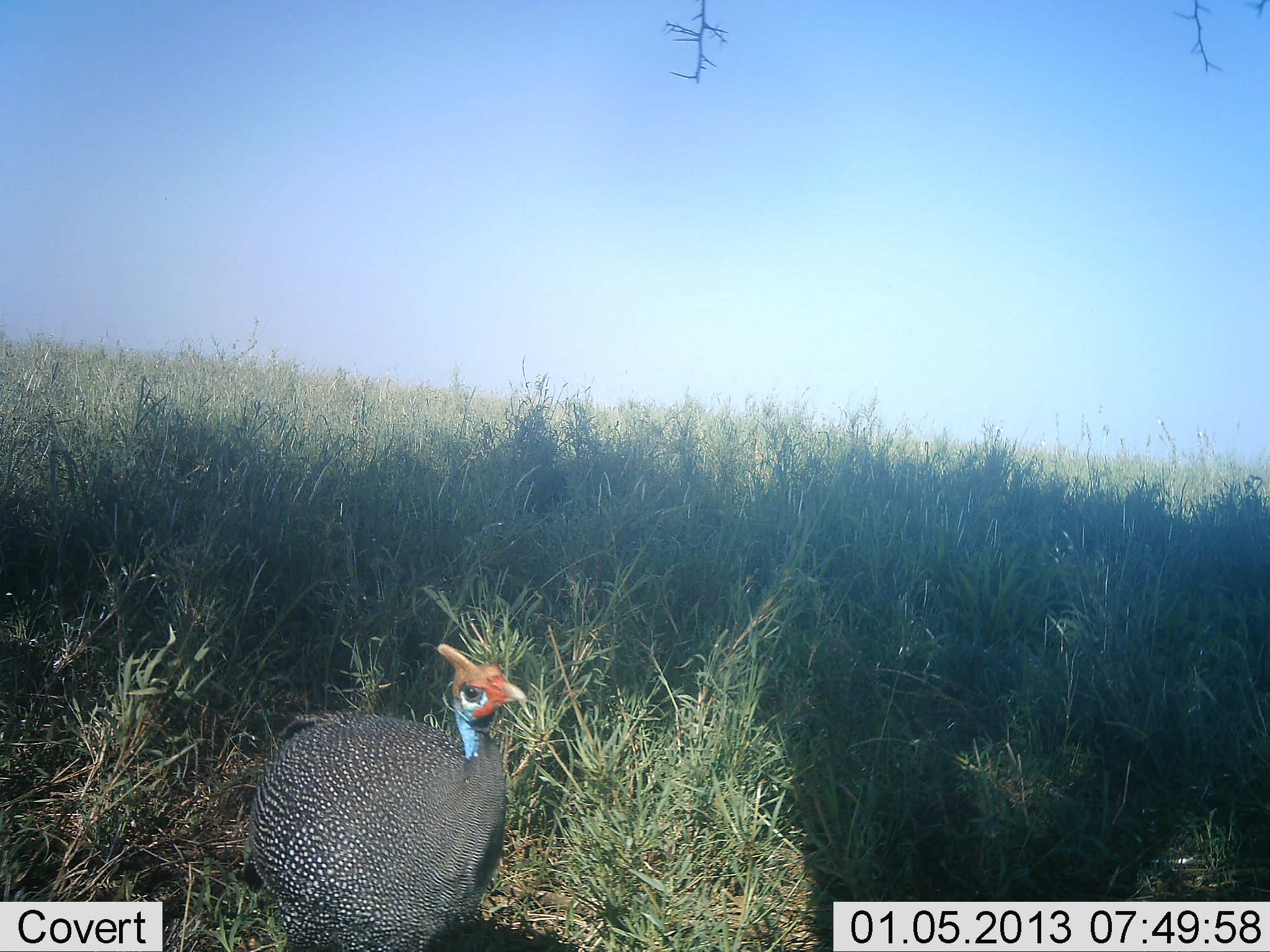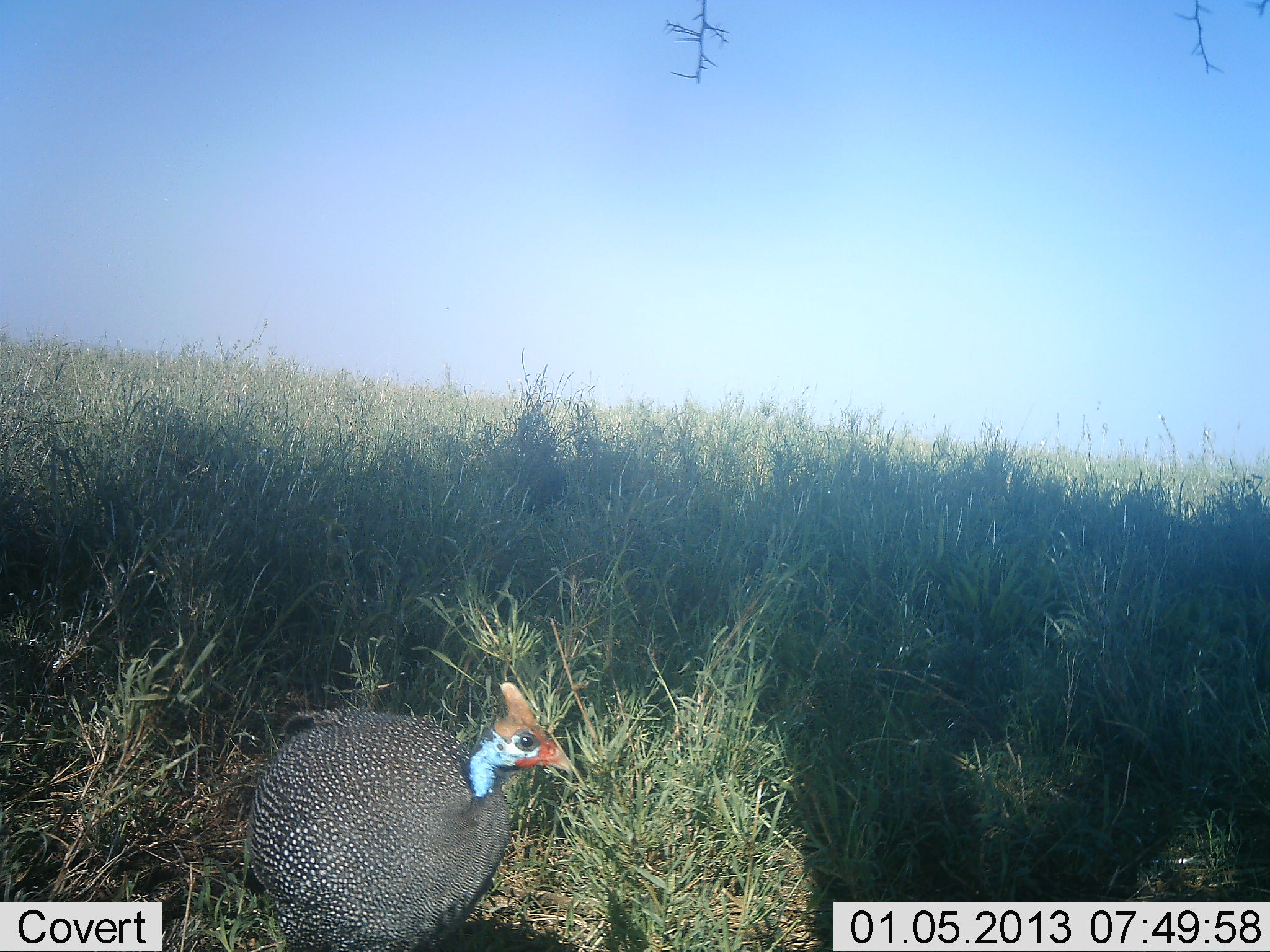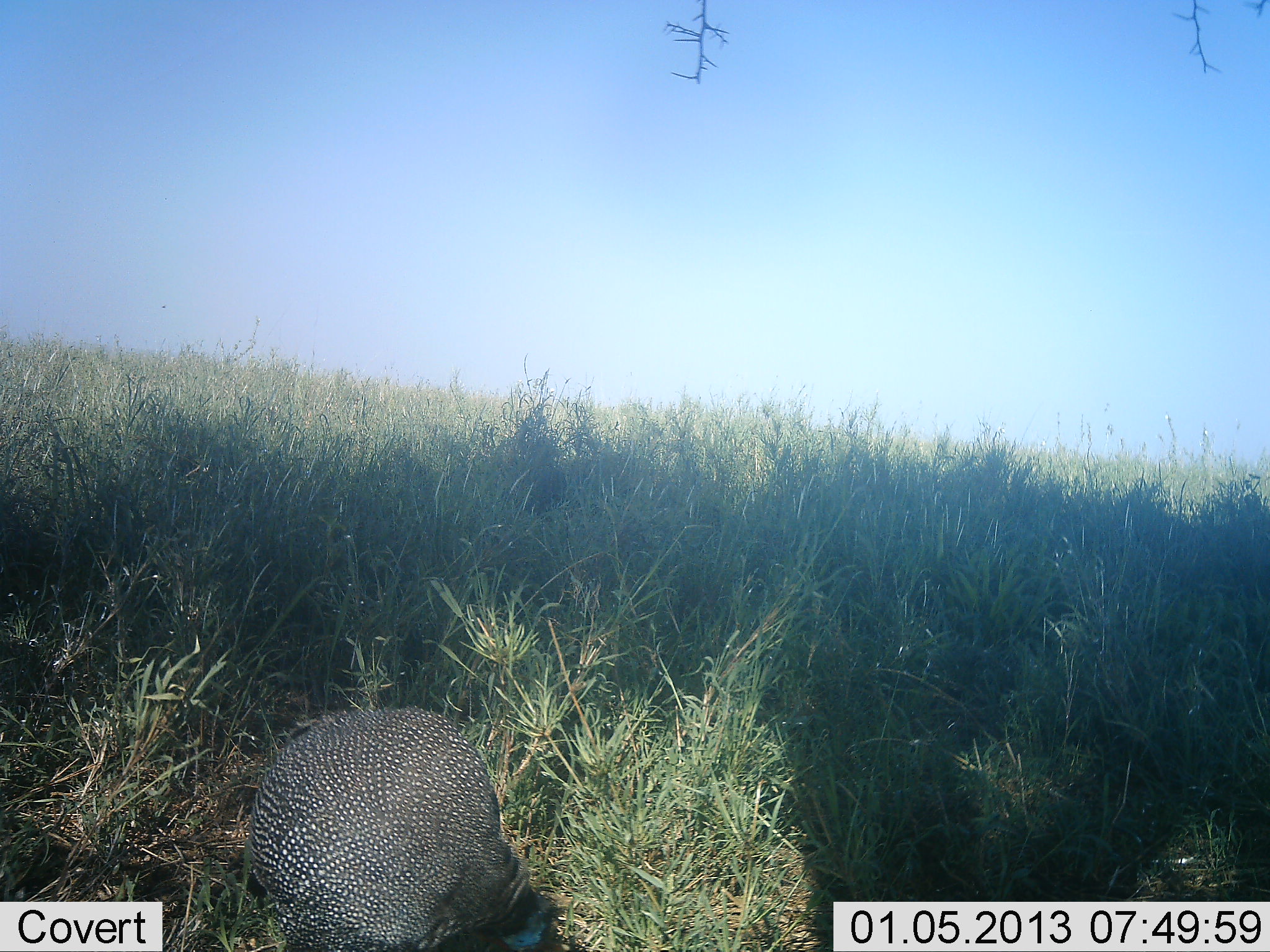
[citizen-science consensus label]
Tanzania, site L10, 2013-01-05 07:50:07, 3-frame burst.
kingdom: Animalia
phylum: Chordata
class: Aves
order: Galliformes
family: Numididae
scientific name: Numididae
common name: guinea fowl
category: guineafowl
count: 1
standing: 73%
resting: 0%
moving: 18%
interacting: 0%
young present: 0%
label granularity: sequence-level